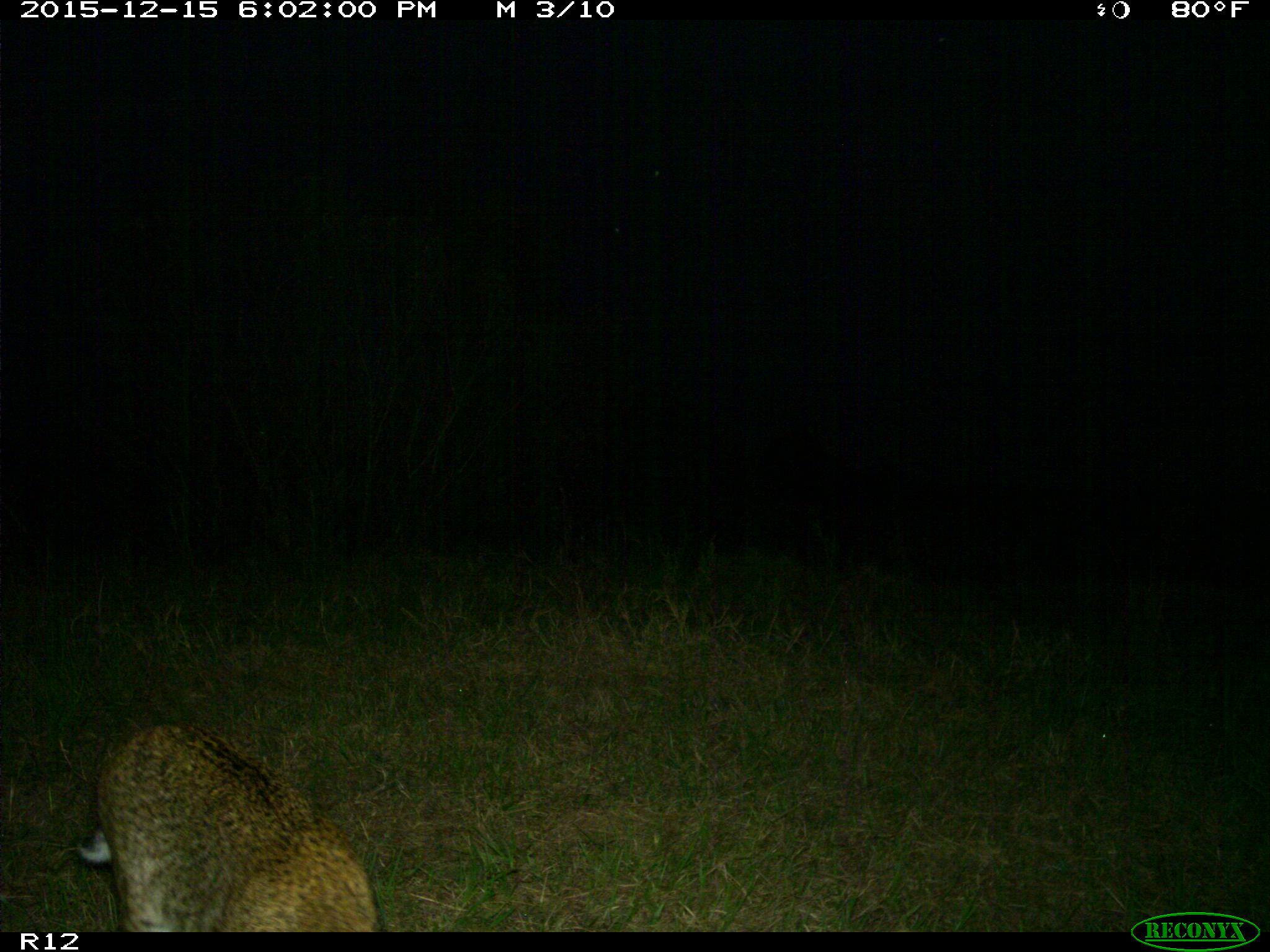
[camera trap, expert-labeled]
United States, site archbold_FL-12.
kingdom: Animalia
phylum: Chordata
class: Mammalia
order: Carnivora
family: Felidae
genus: Lynx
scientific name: Lynx rufus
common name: bobcat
Lynx rufus (bobcat).